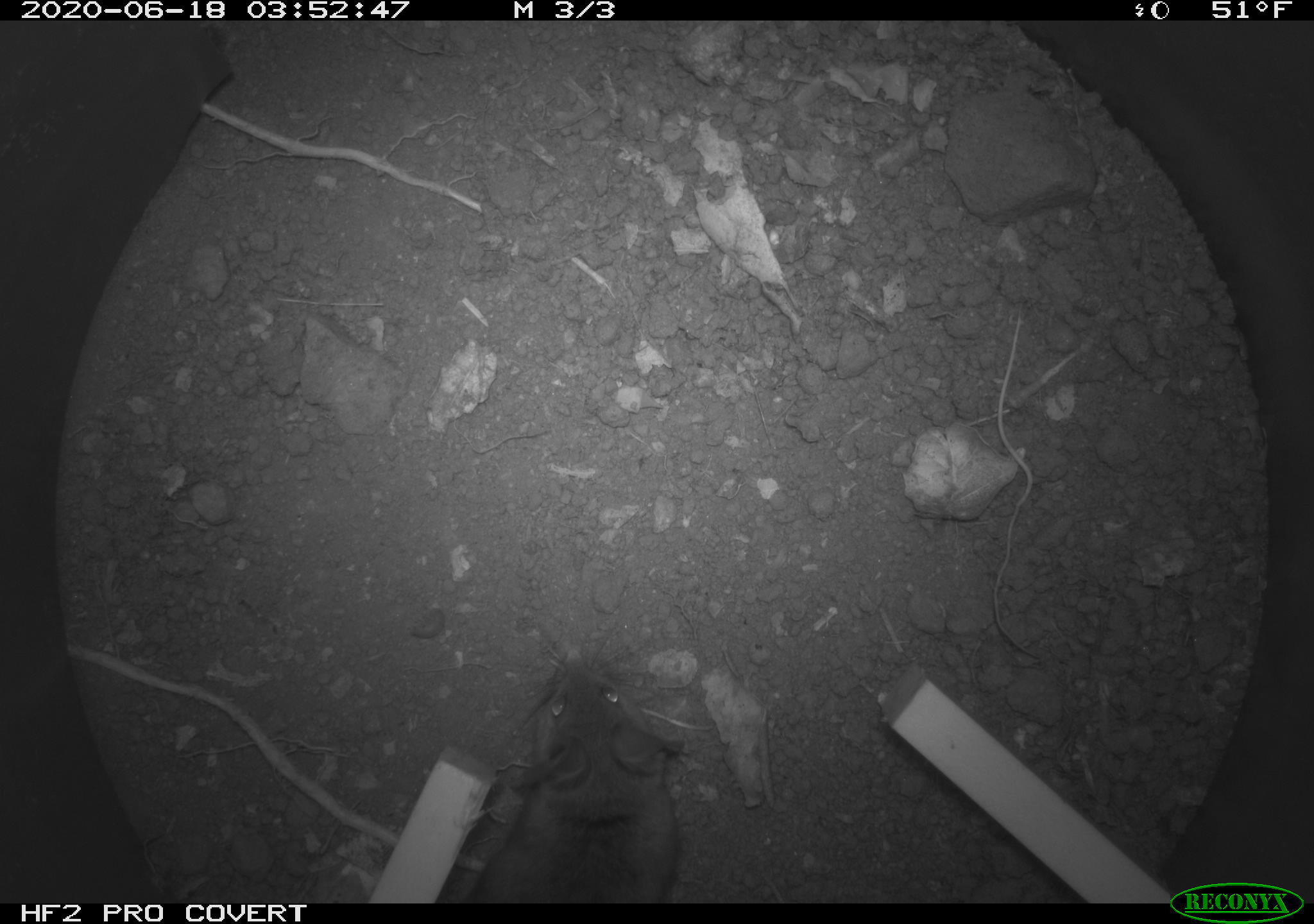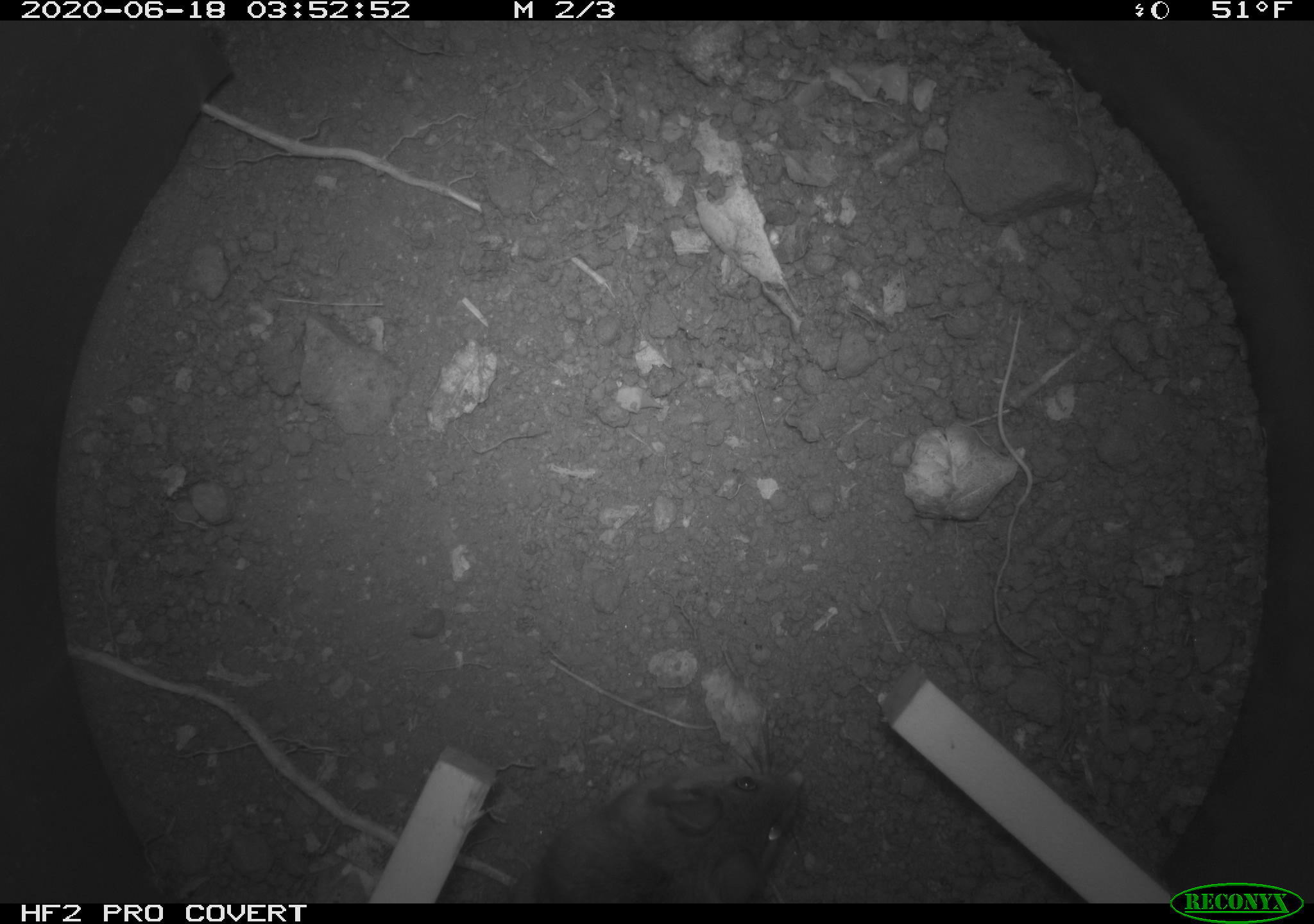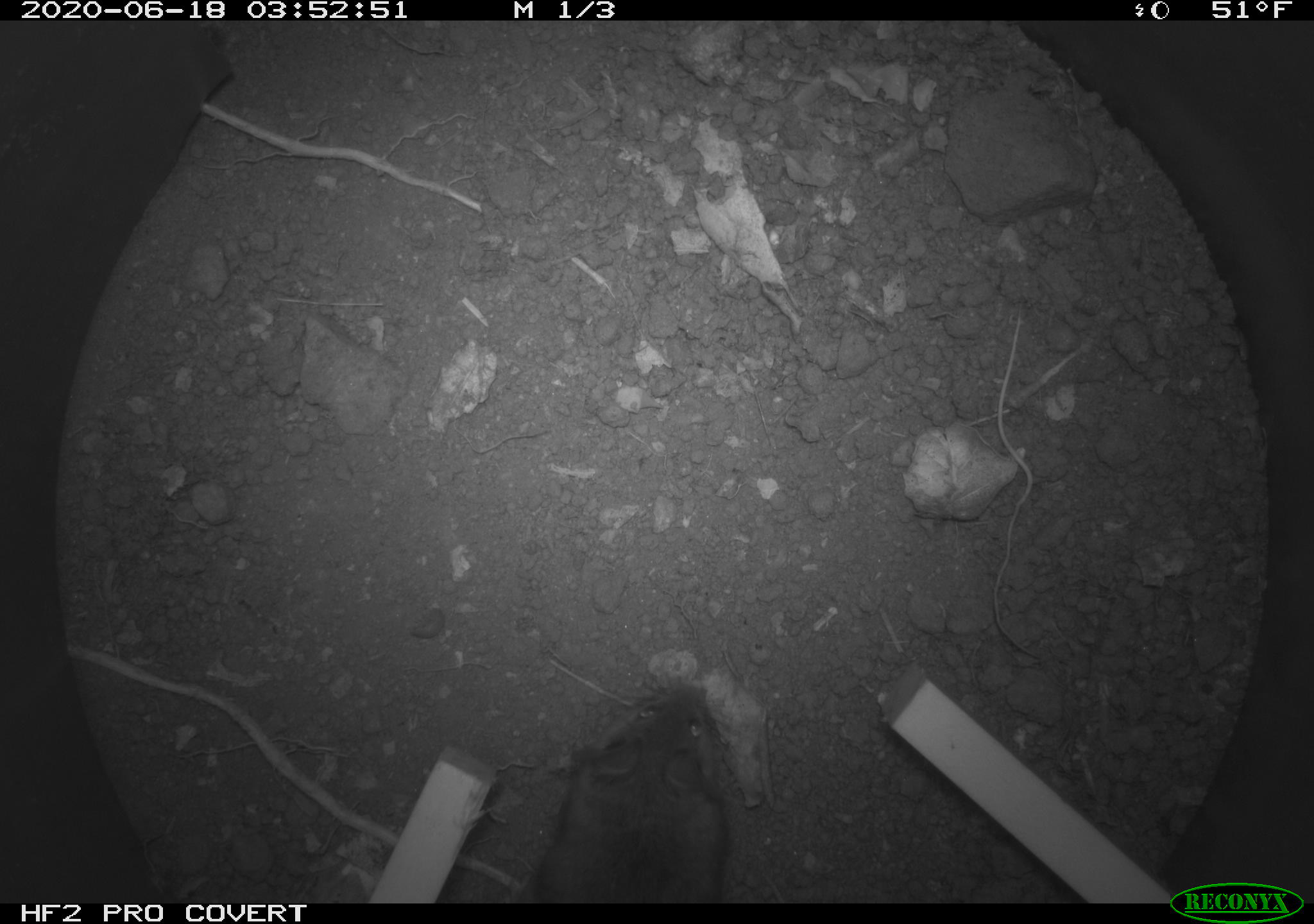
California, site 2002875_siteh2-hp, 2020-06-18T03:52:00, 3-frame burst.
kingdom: Animalia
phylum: Chordata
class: Mammalia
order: Rodentia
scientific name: Rodentia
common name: mouse species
Mouse species (Rodentia).